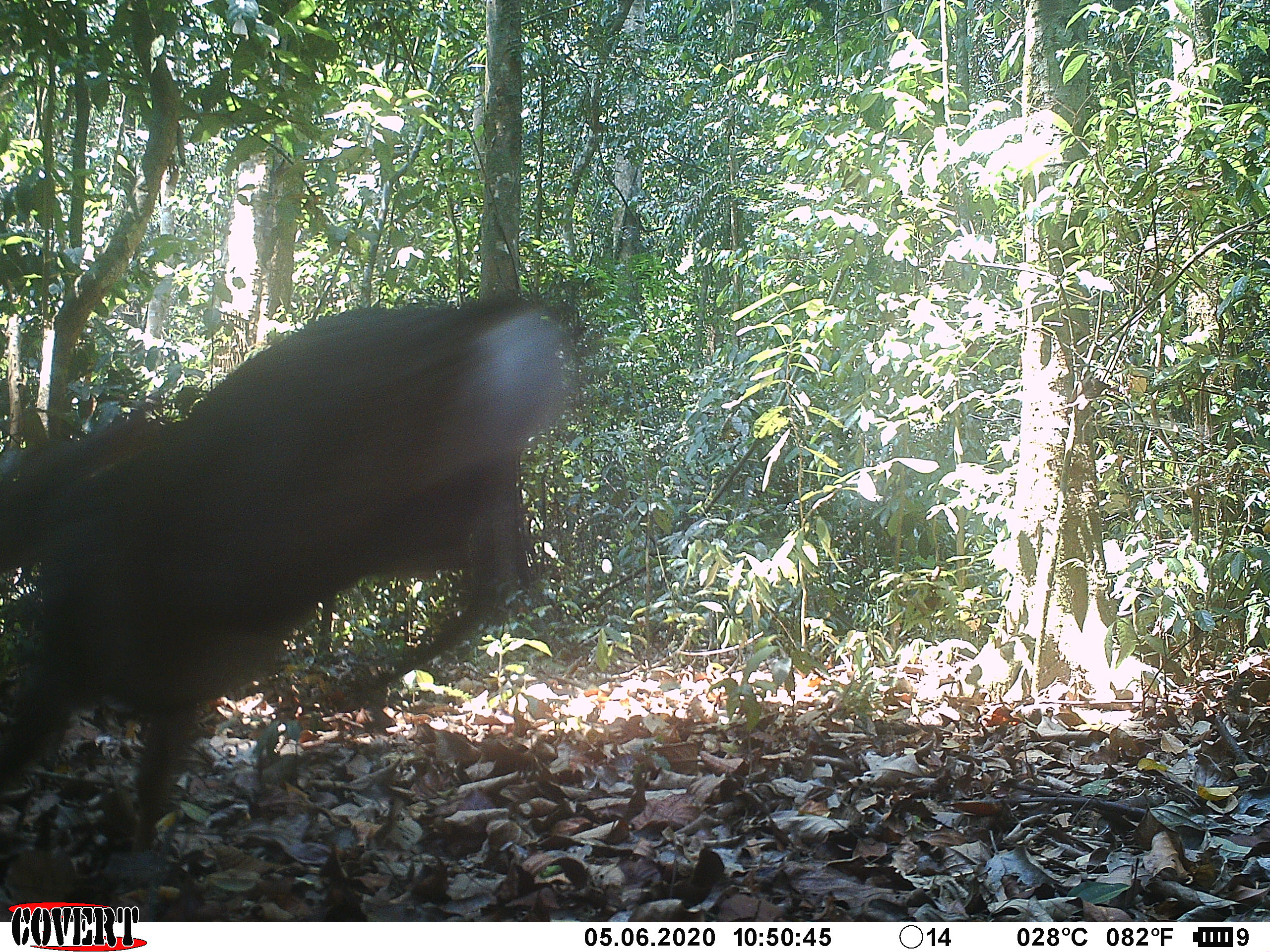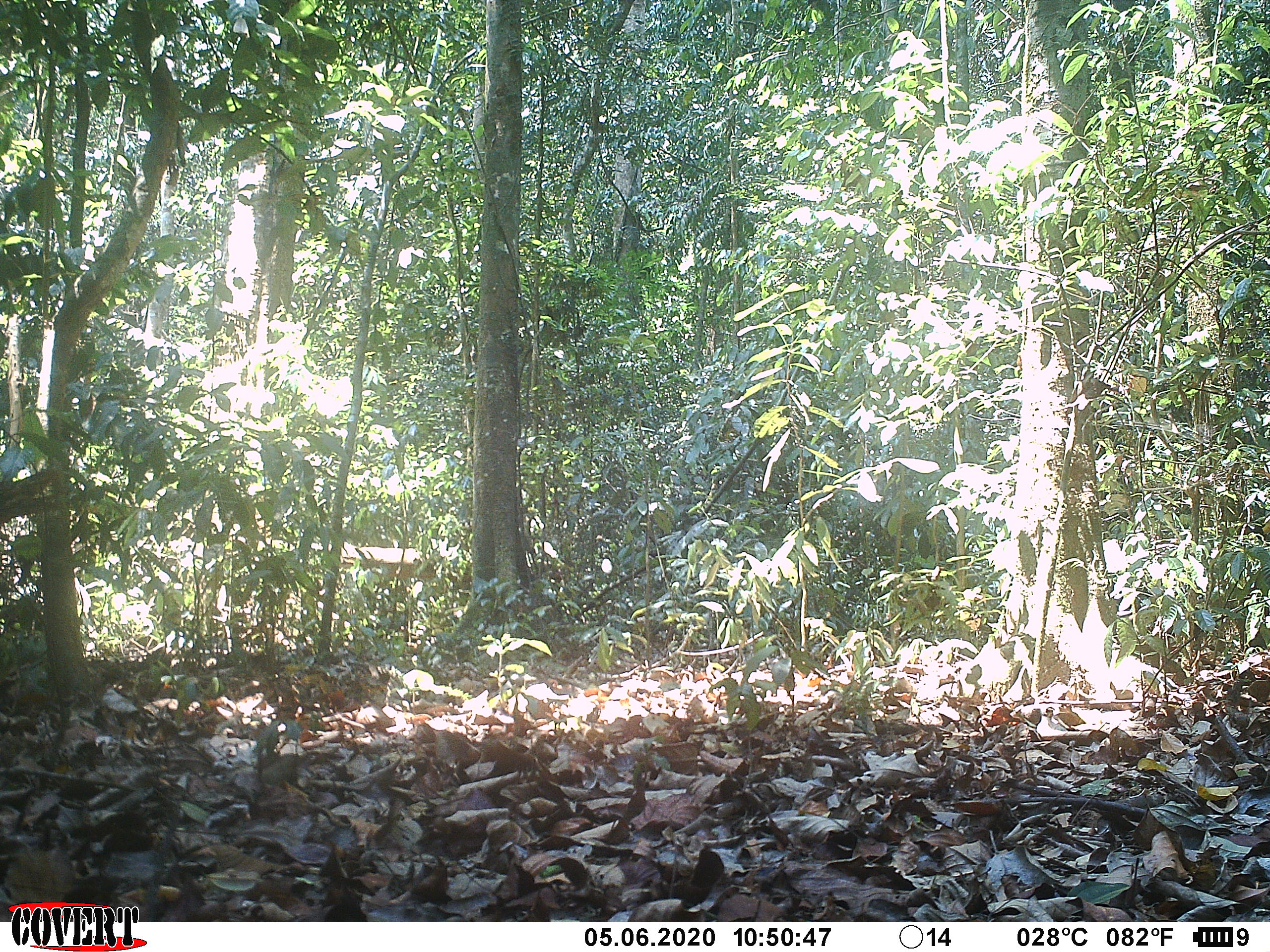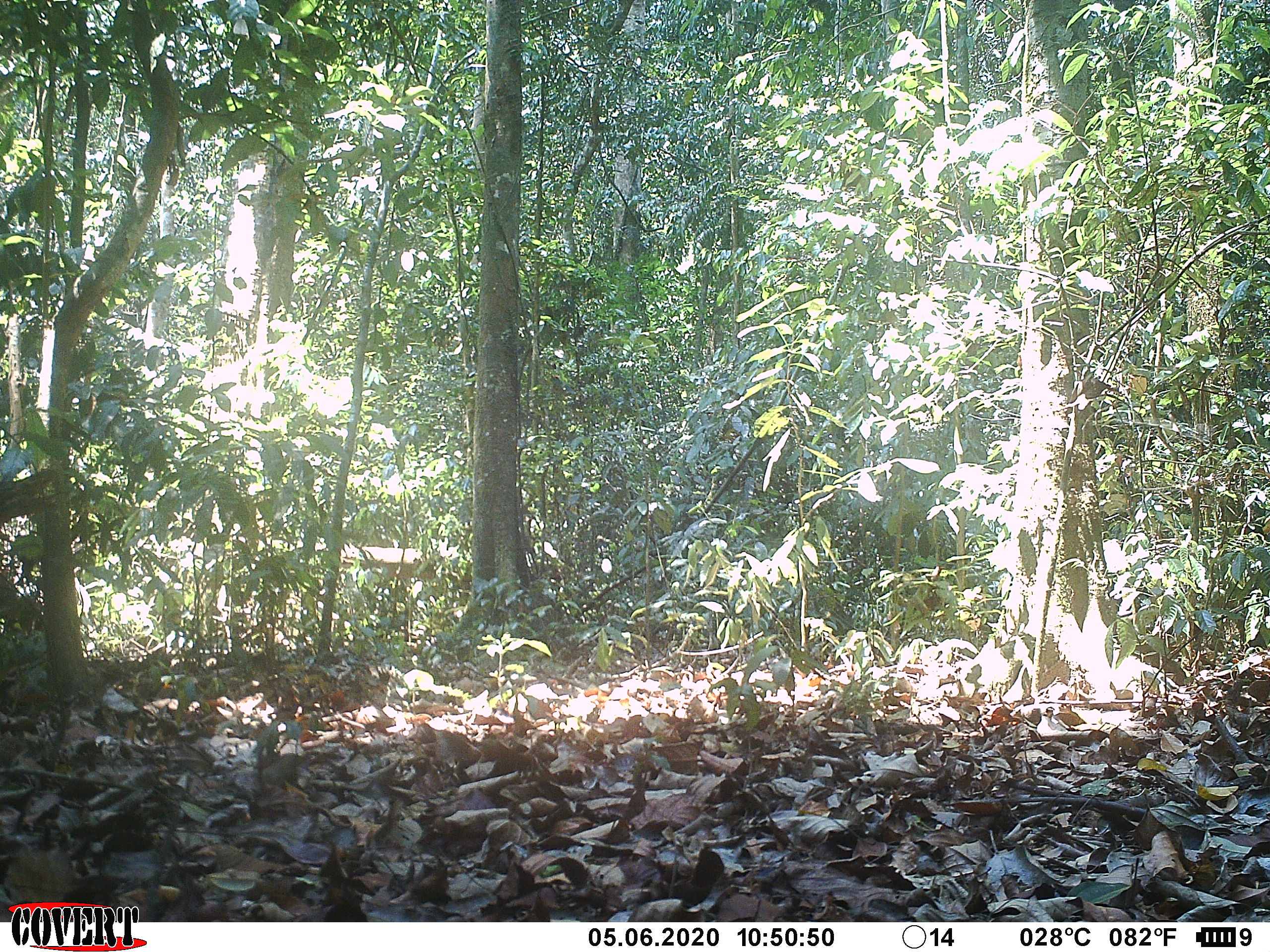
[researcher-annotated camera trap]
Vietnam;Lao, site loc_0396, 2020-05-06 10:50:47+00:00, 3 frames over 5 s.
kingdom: Animalia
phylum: Chordata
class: Mammalia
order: Artiodactyla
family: Cervidae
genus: Muntiacus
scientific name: Muntiacus vuquangensis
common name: large-antlered muntjac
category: large antlered muntjac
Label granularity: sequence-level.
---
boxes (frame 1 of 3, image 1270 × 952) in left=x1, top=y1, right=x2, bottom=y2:
large antlered muntjac: left=0, top=298, right=574, bottom=849